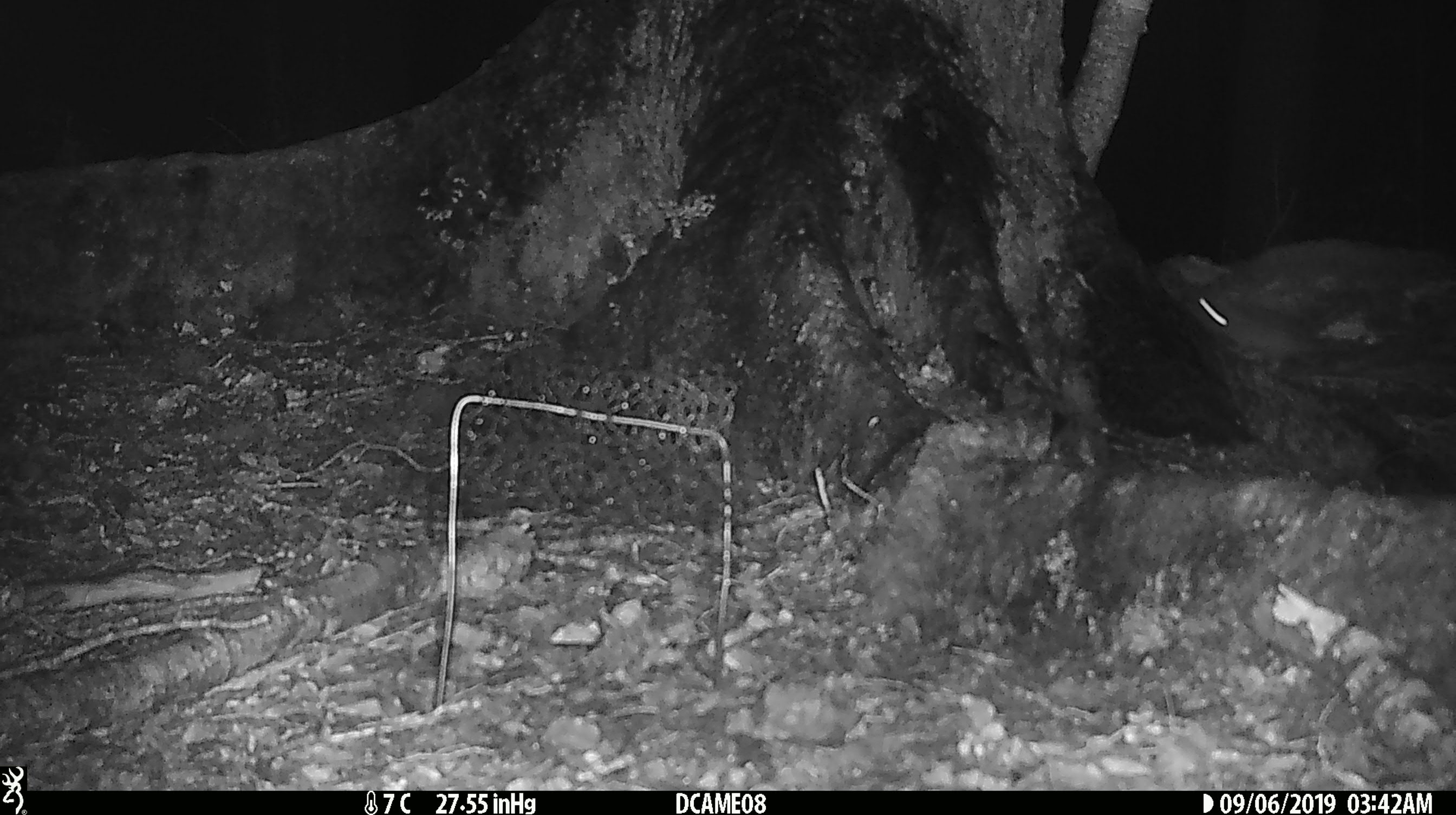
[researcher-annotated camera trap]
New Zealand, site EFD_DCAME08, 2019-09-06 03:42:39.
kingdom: Animalia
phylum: Chordata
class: Mammalia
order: Rodentia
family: Muridae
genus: Rattus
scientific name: Rattus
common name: rat